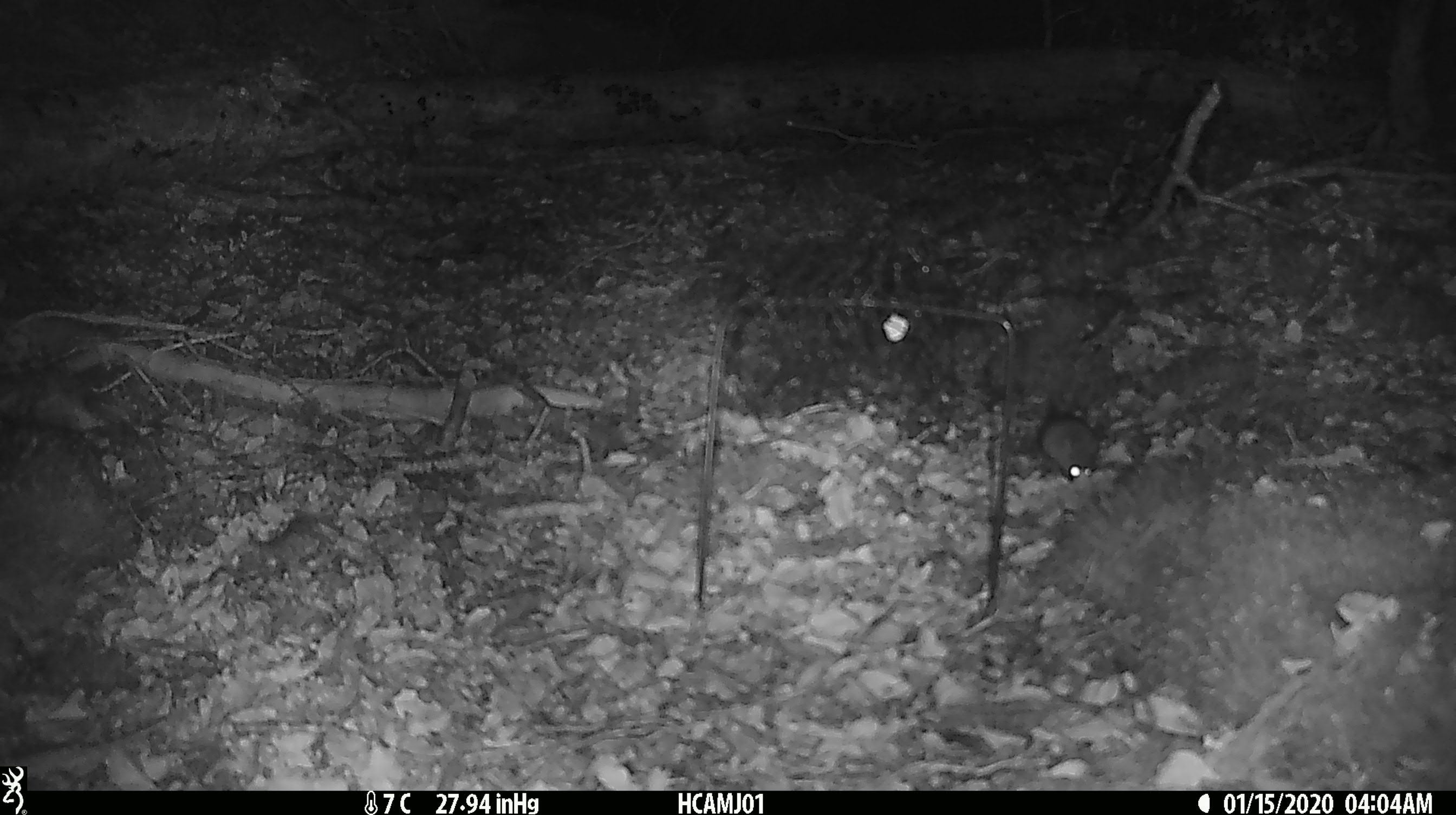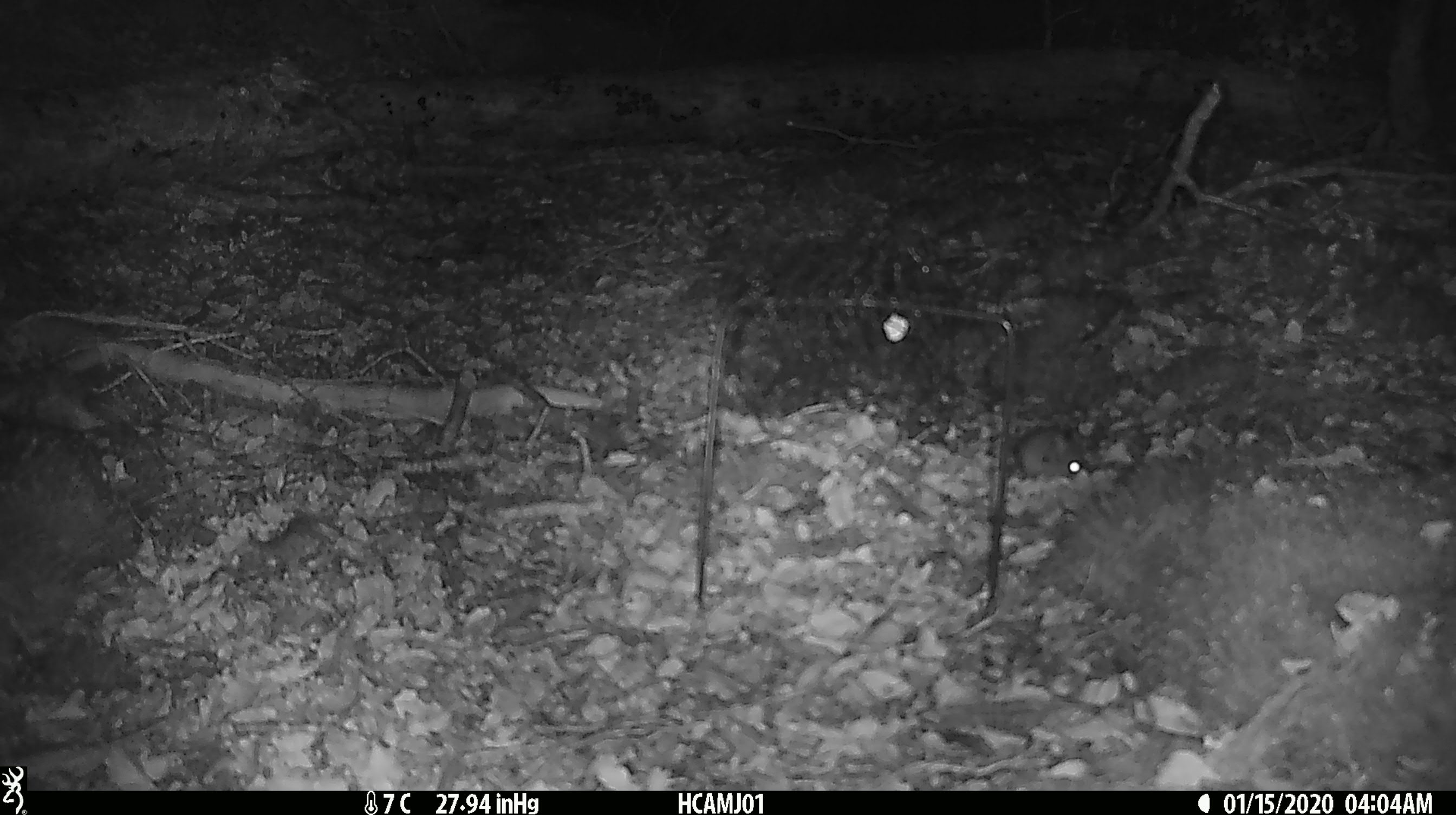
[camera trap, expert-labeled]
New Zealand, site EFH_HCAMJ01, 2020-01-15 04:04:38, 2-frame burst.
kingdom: Animalia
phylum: Chordata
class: Mammalia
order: Rodentia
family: Muridae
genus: Mus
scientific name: Mus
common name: mouse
Mouse (Mus).